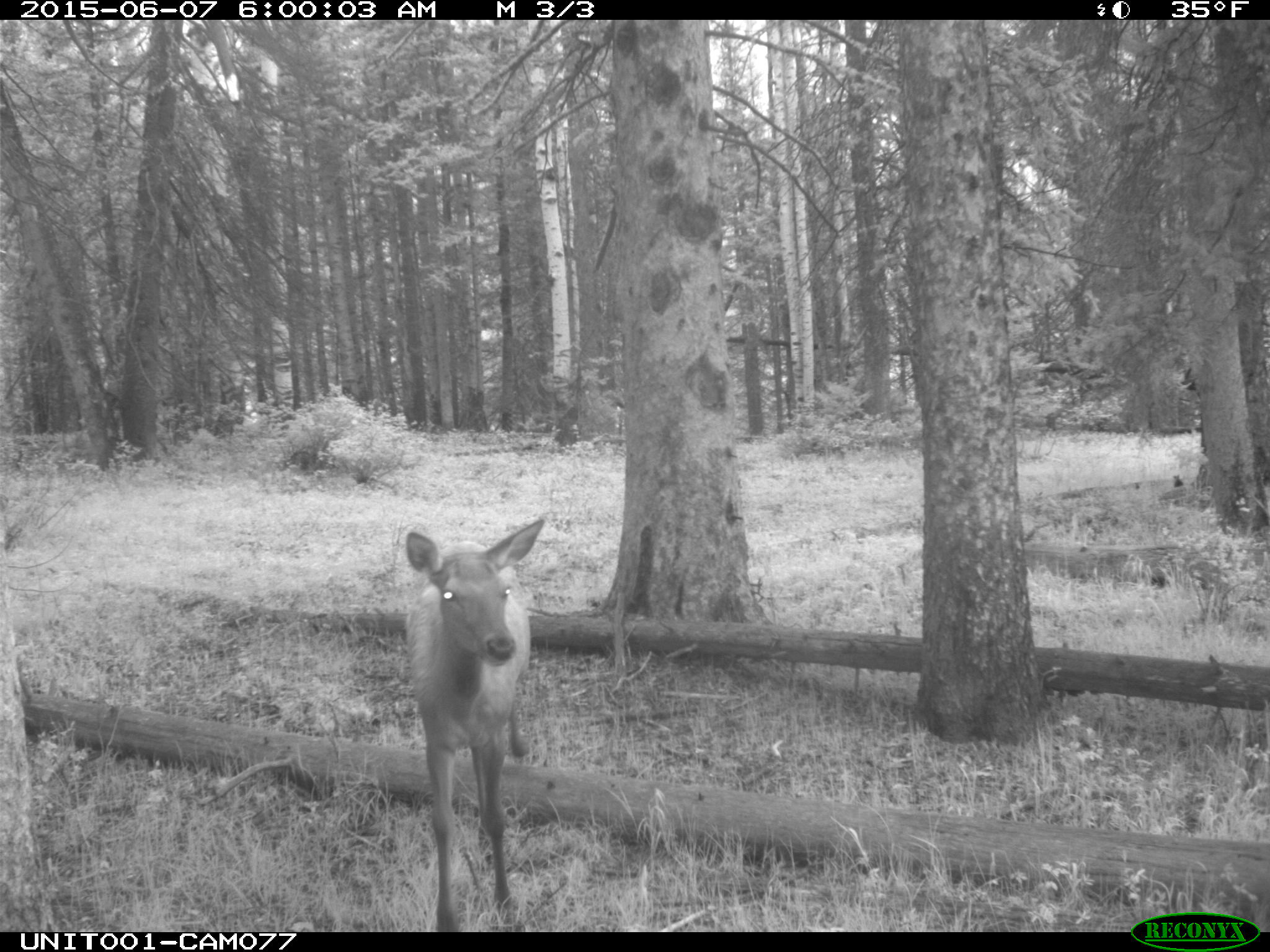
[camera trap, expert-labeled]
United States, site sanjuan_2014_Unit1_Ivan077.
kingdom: Animalia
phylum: Chordata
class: Mammalia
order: Artiodactyla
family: Cervidae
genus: Cervus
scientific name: Cervus elaphus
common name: red deer